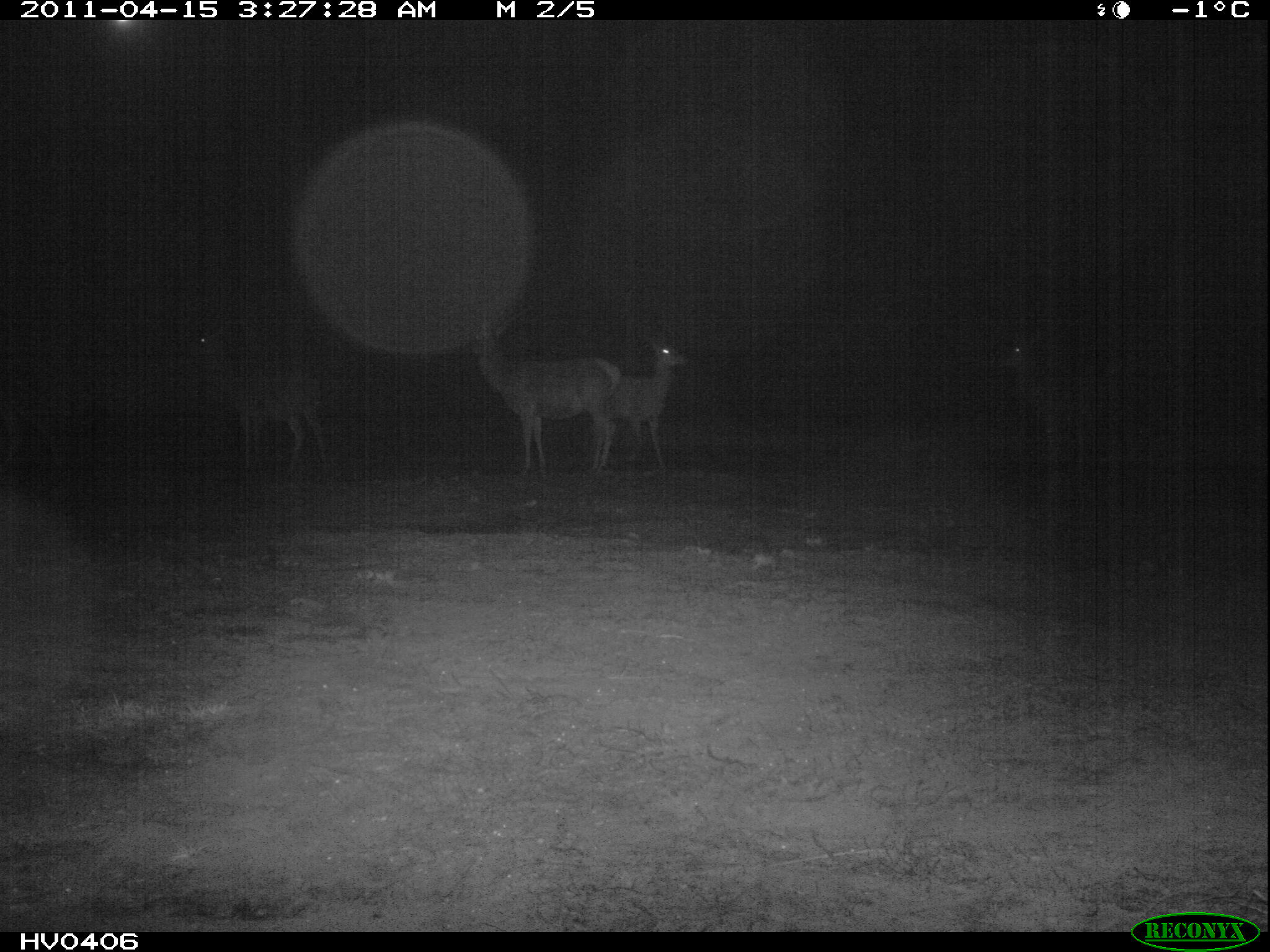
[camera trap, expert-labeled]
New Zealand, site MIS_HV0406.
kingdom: Animalia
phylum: Chordata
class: Mammalia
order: Artiodactyla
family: Cervidae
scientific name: Cervidae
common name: deer